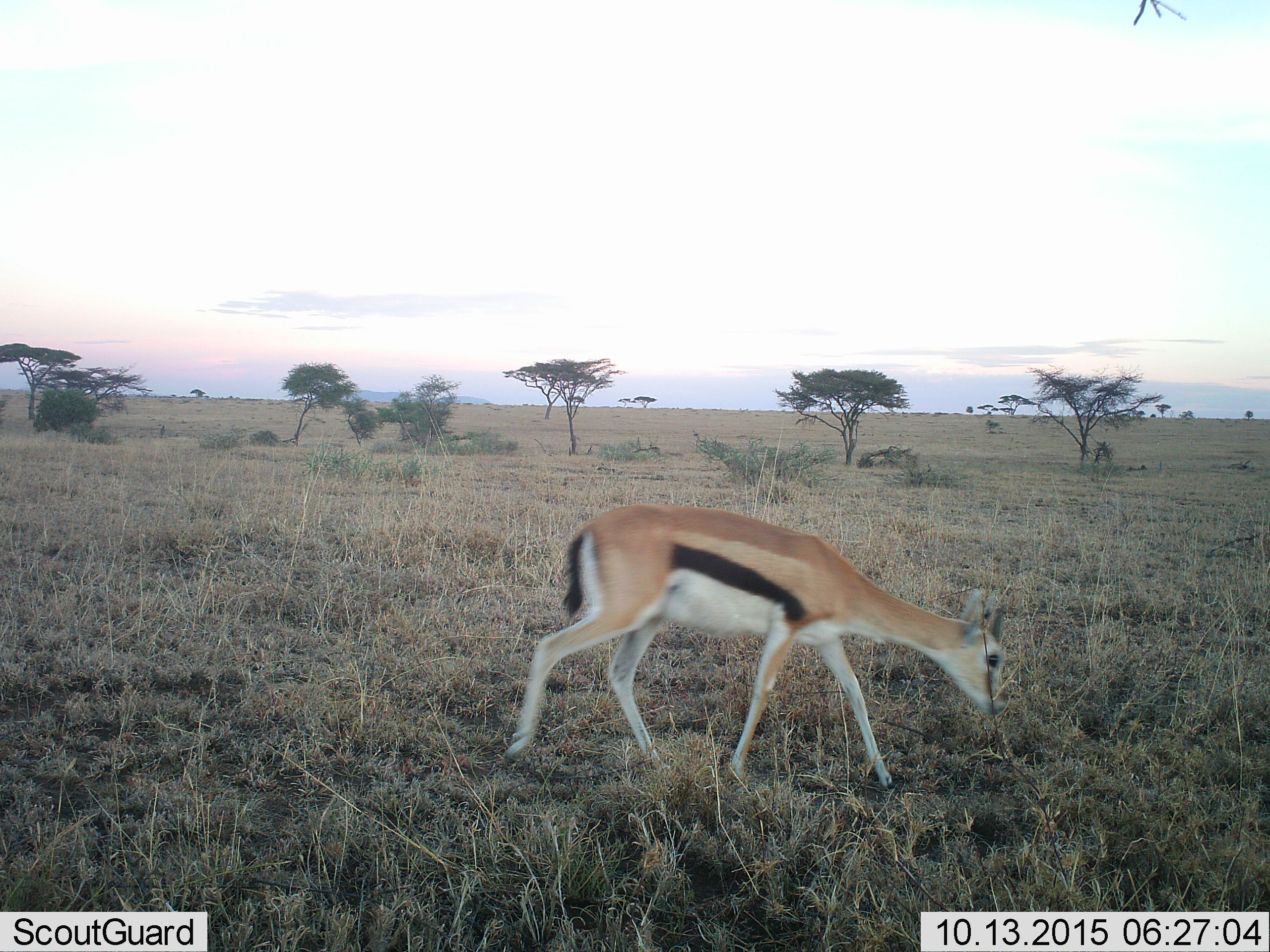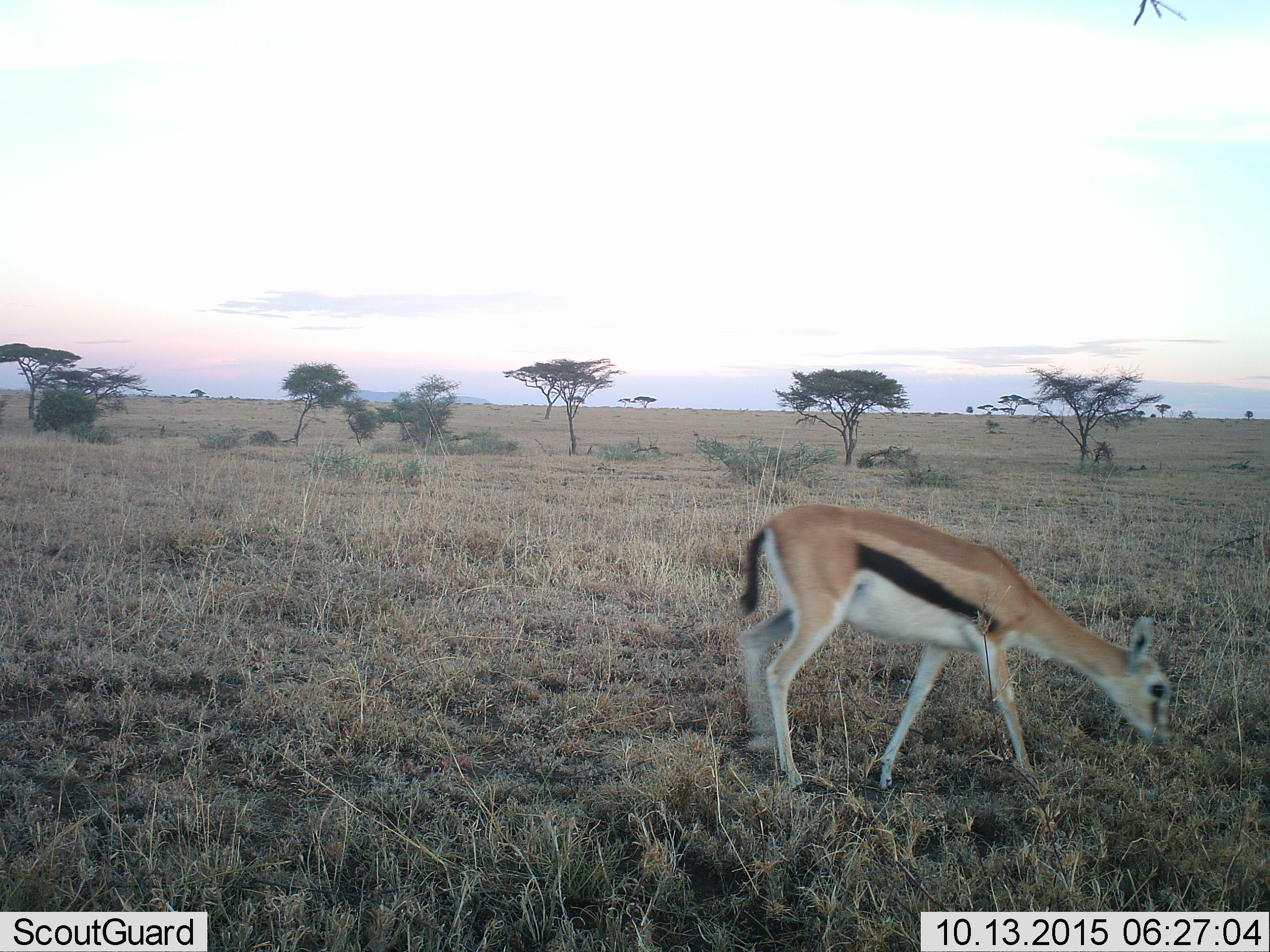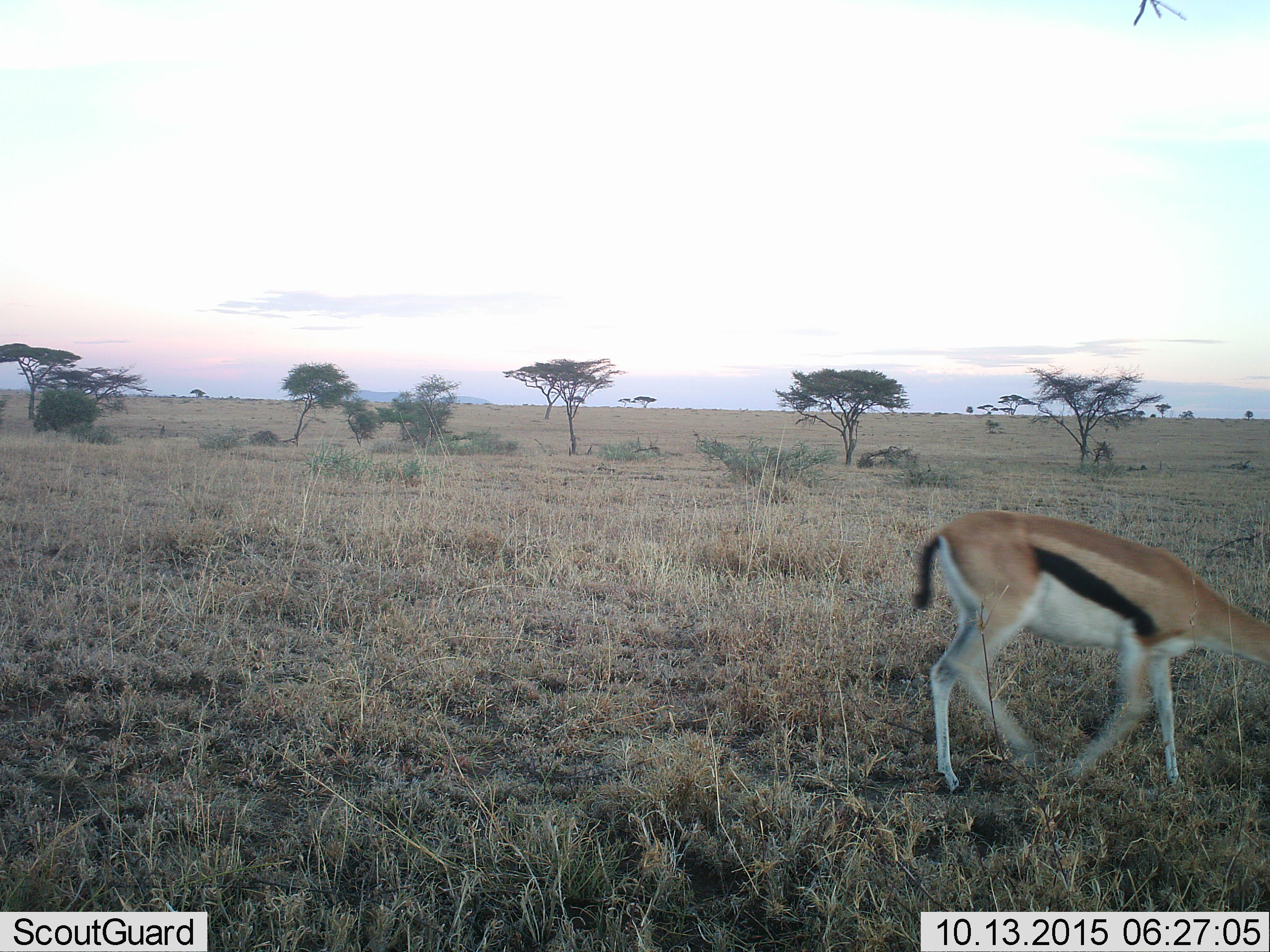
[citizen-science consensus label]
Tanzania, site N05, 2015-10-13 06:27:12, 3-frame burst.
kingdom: Animalia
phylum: Chordata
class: Mammalia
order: Artiodactyla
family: Bovidae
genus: Eudorcas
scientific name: Eudorcas thomsonii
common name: thomson's gazelle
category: gazellethomsons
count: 1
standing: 0%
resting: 0%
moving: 70%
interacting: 0%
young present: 10%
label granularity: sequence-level